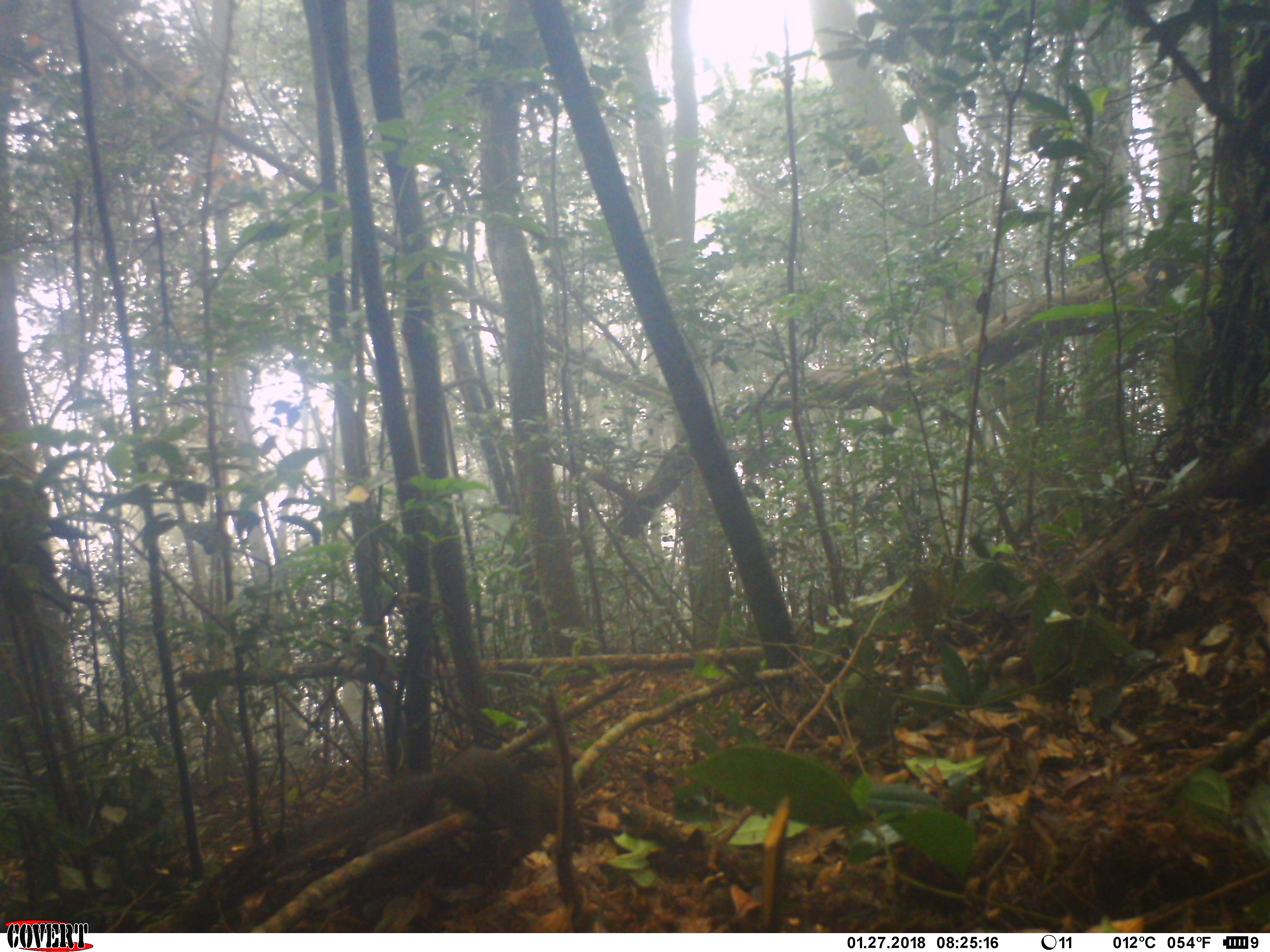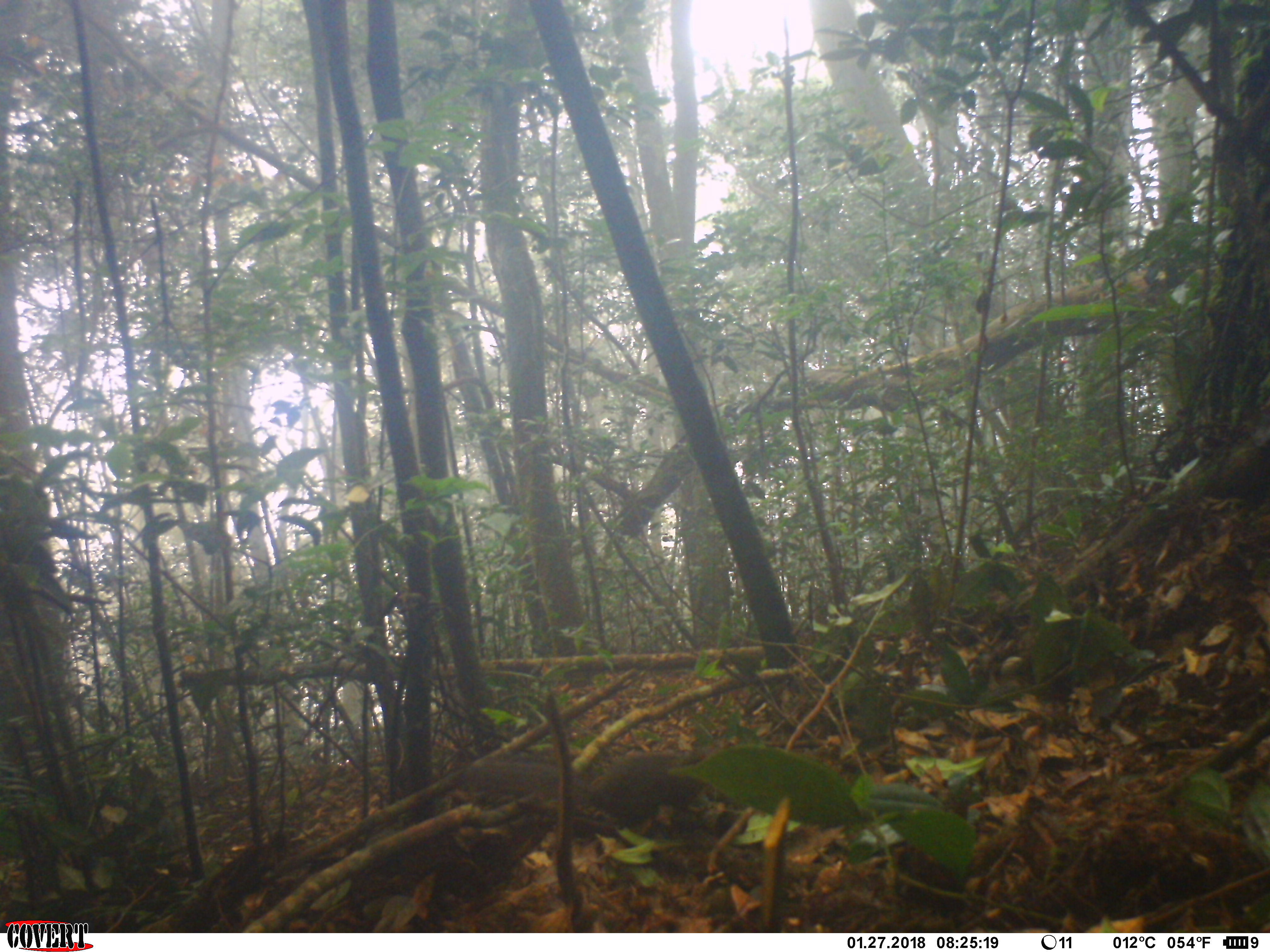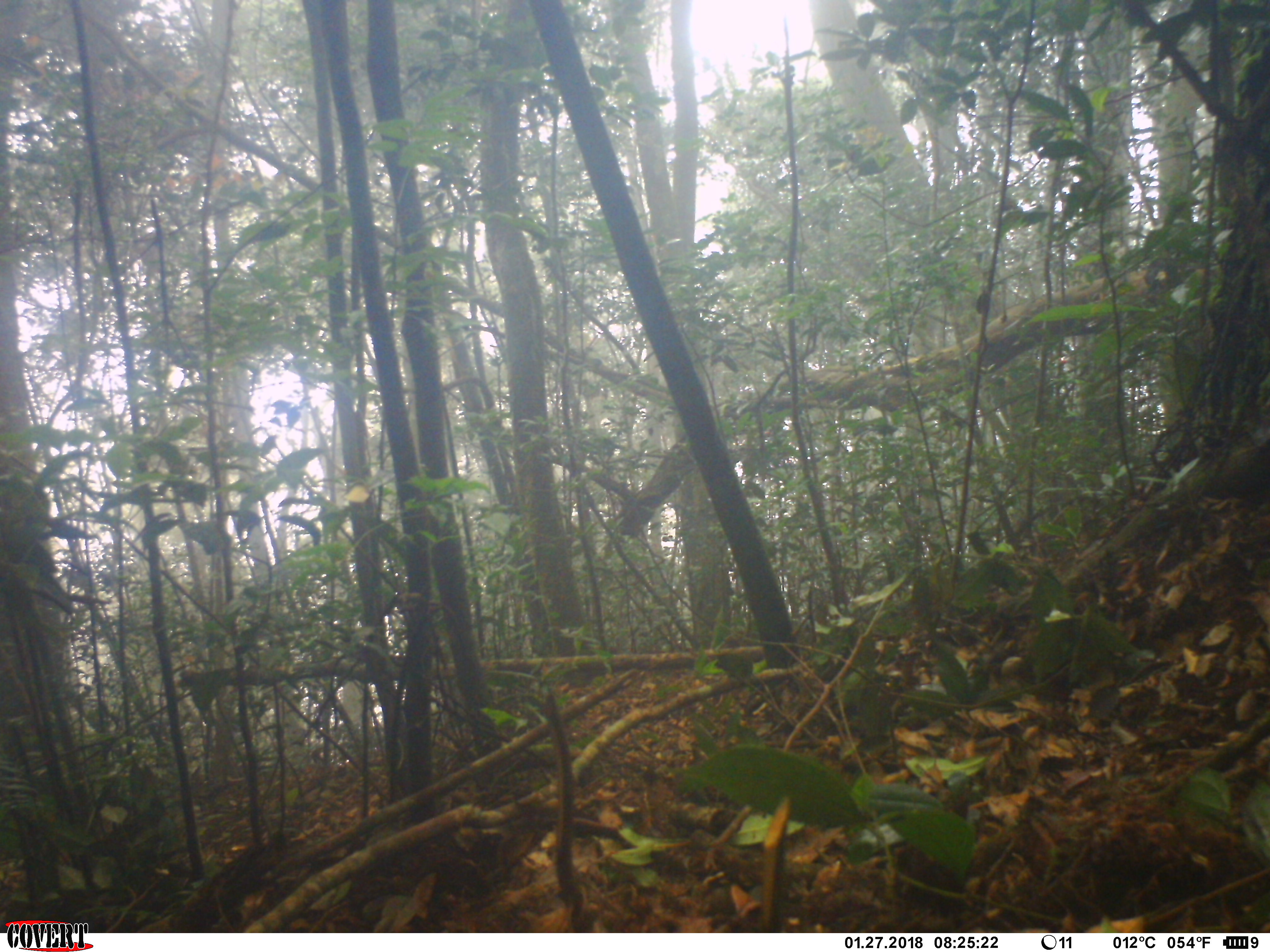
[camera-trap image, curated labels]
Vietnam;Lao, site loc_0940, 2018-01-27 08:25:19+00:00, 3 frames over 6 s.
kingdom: Animalia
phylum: Chordata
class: Mammalia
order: Rodentia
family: Sciuridae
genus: Dremomys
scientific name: Dremomys rufigenis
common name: red-cheeked squirrel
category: red cheeked squirrel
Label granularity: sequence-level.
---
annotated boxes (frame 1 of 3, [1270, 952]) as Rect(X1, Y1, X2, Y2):
red cheeked squirrel: Rect(167, 745, 560, 931)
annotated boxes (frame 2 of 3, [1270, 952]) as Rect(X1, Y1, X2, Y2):
red cheeked squirrel: Rect(463, 751, 706, 824)